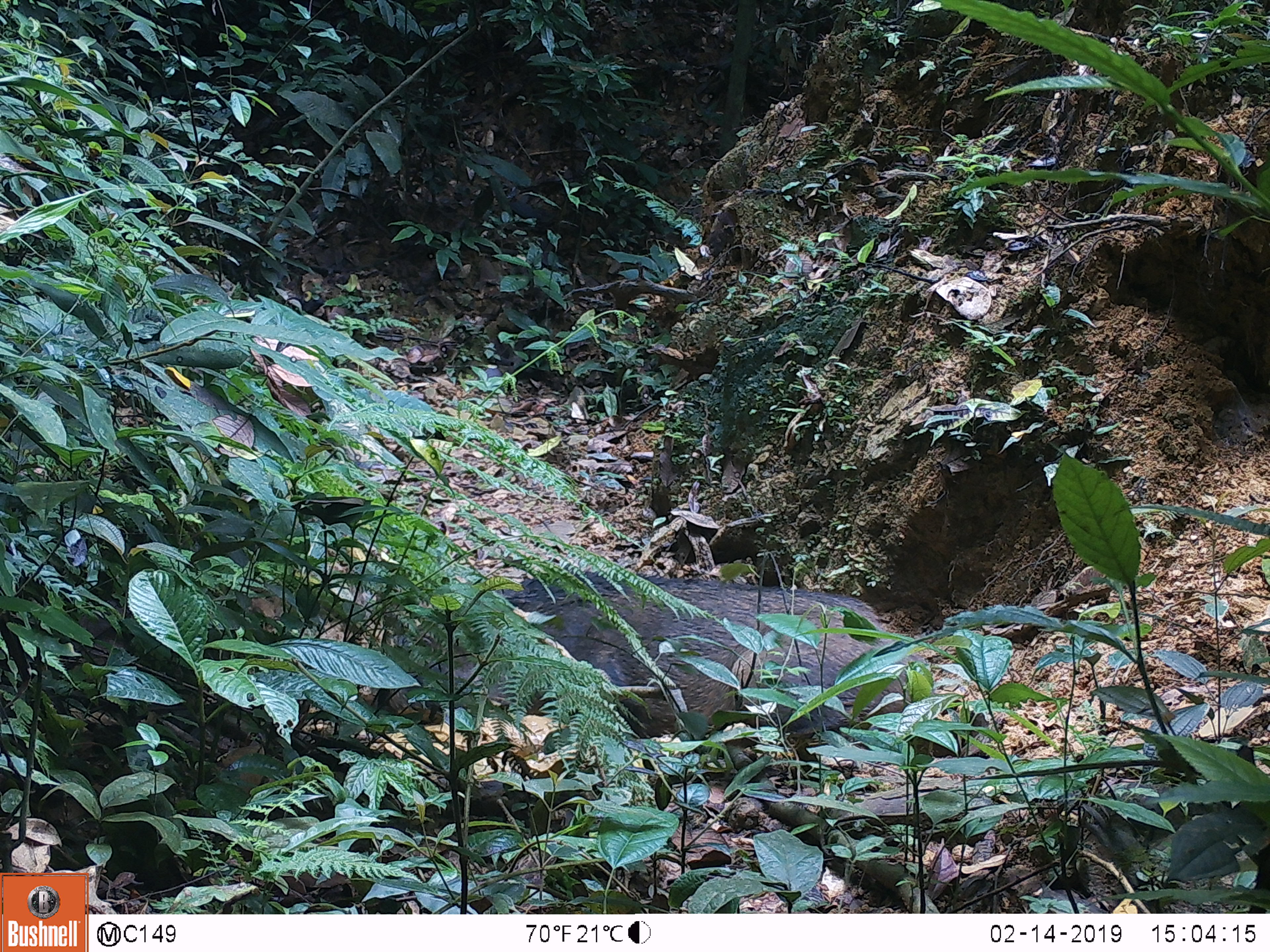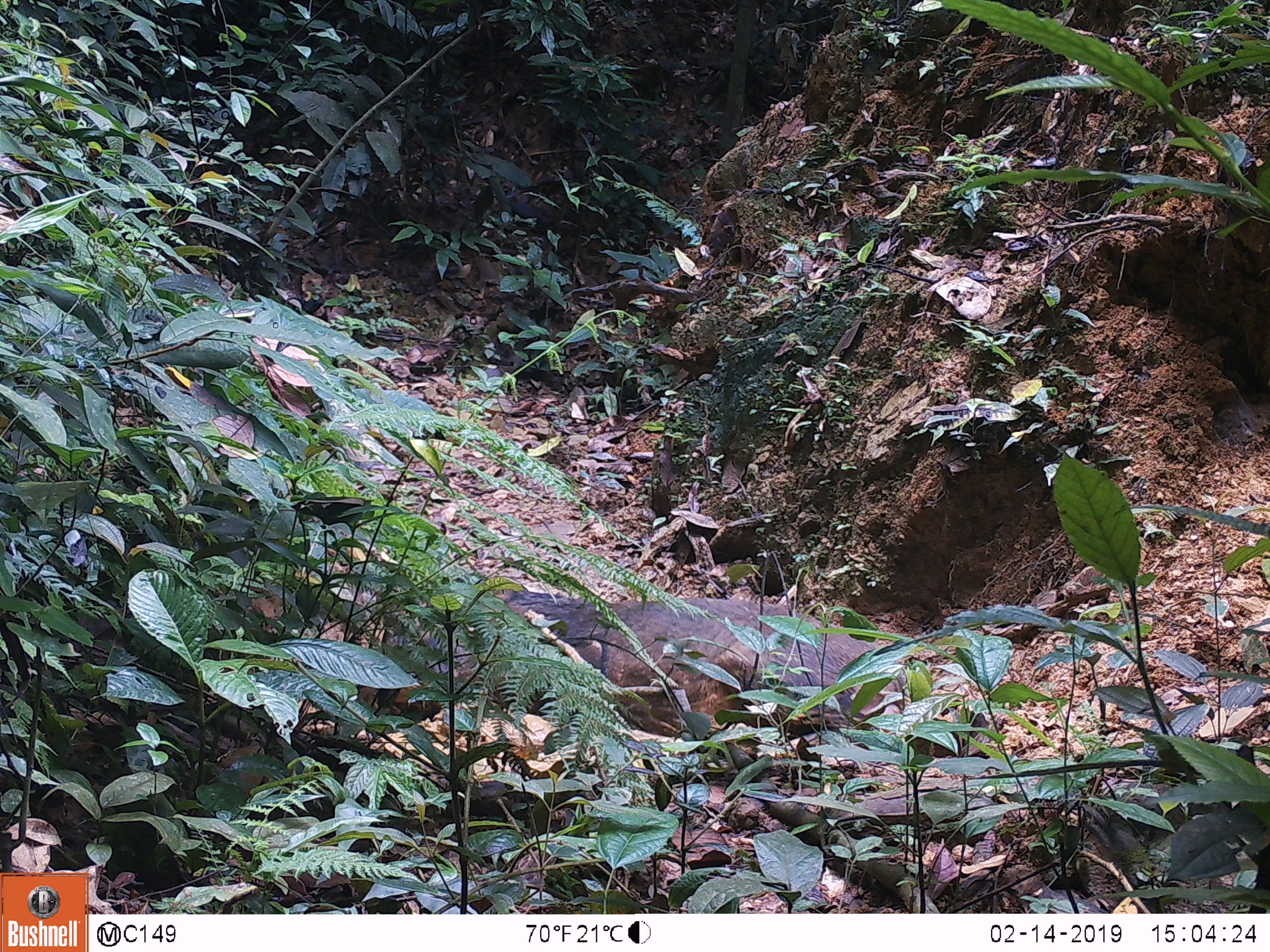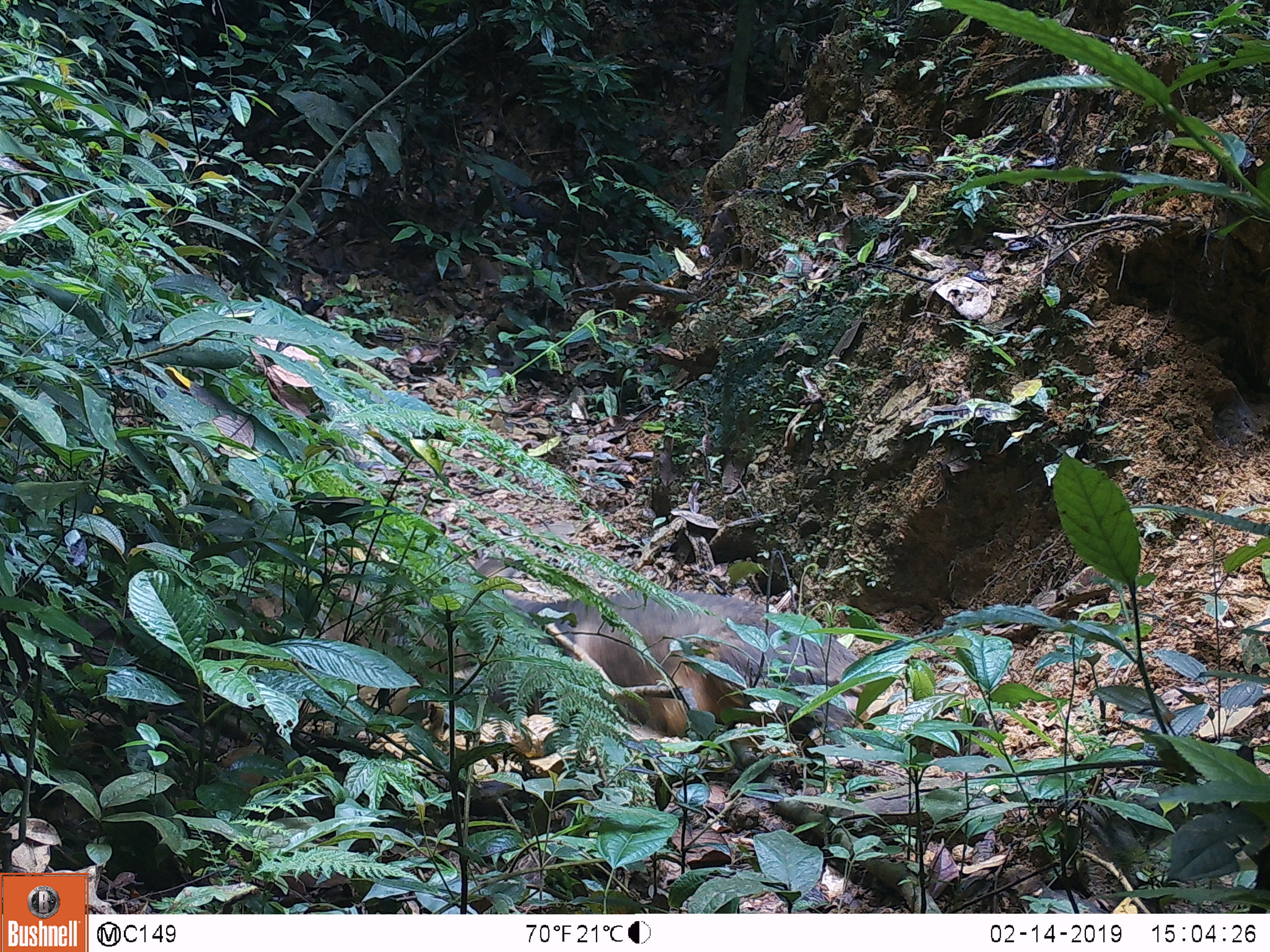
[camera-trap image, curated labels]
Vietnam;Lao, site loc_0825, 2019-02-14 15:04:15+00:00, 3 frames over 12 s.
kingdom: Animalia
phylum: Chordata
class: Mammalia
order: Artiodactyla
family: Suidae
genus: Sus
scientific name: Sus scrofa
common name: eurasian wild pig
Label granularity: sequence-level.